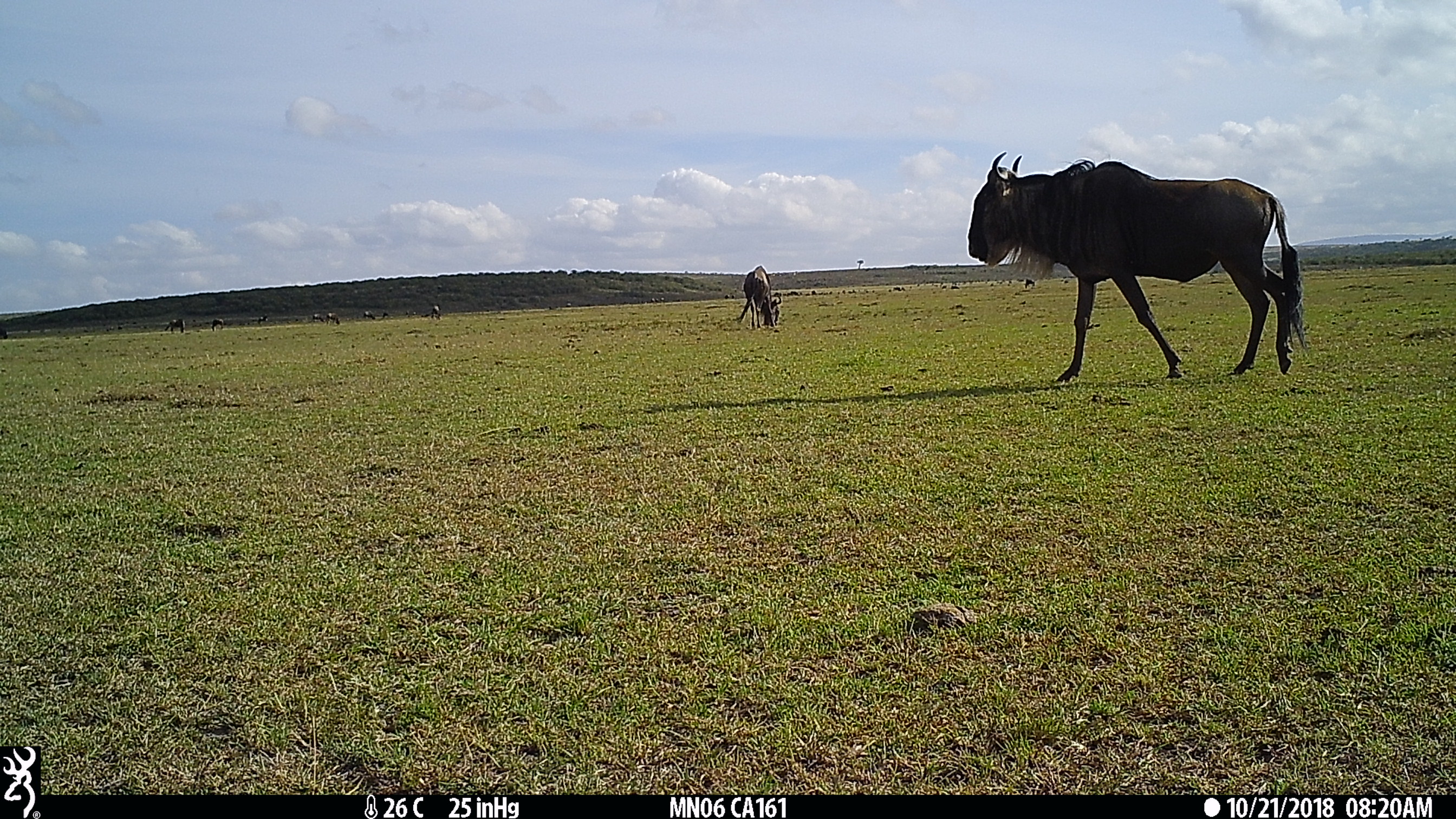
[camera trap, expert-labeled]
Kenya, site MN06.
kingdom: Animalia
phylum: Chordata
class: Mammalia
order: Artiodactyla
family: Bovidae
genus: Connochaetes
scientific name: Connochaetes taurinus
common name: blue wildebeest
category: wildebeest